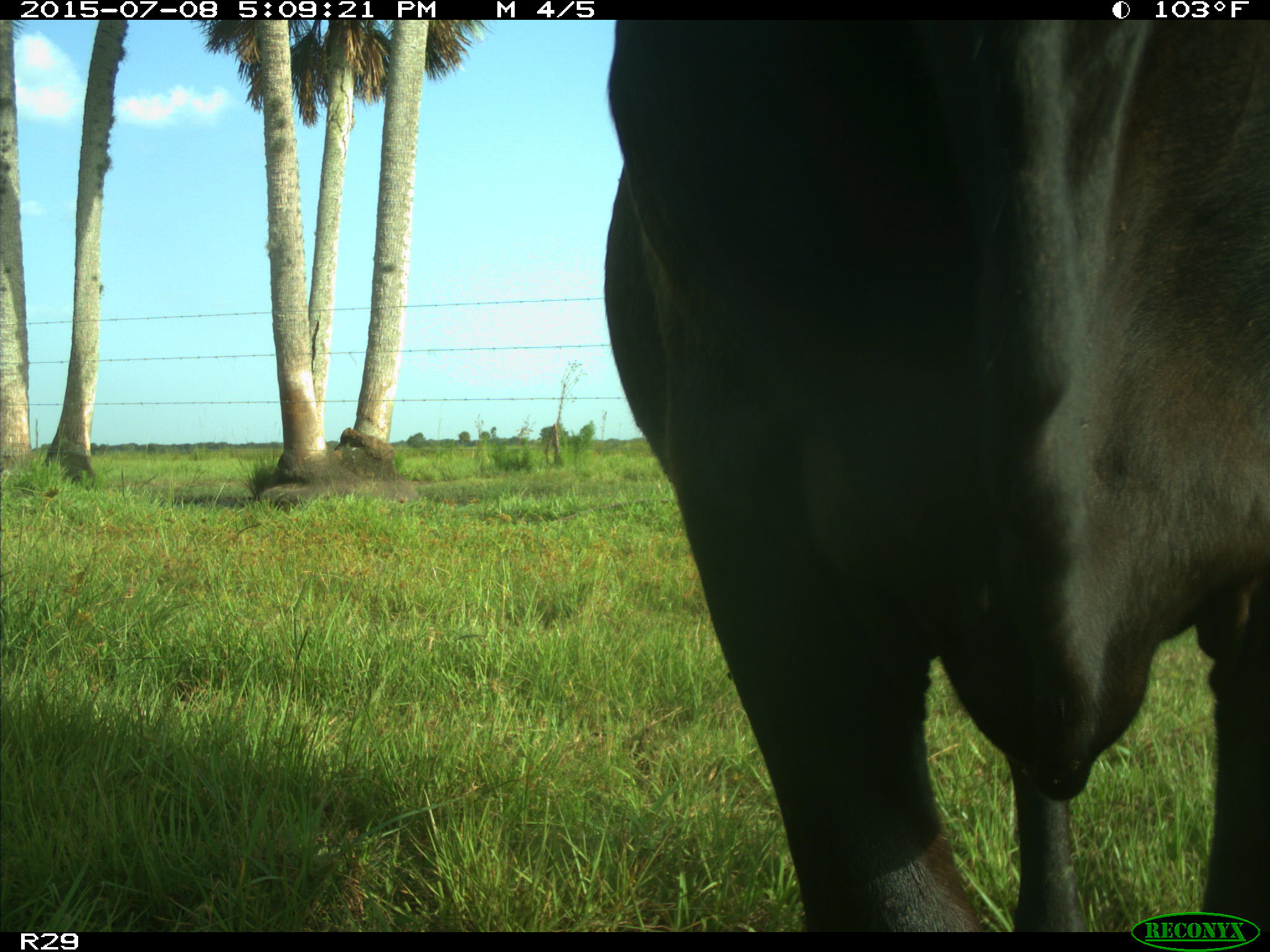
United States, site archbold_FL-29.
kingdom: Animalia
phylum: Chordata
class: Mammalia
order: Artiodactyla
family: Bovidae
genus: Bos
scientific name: Bos taurus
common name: domestic cow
Bos taurus (domestic cow).